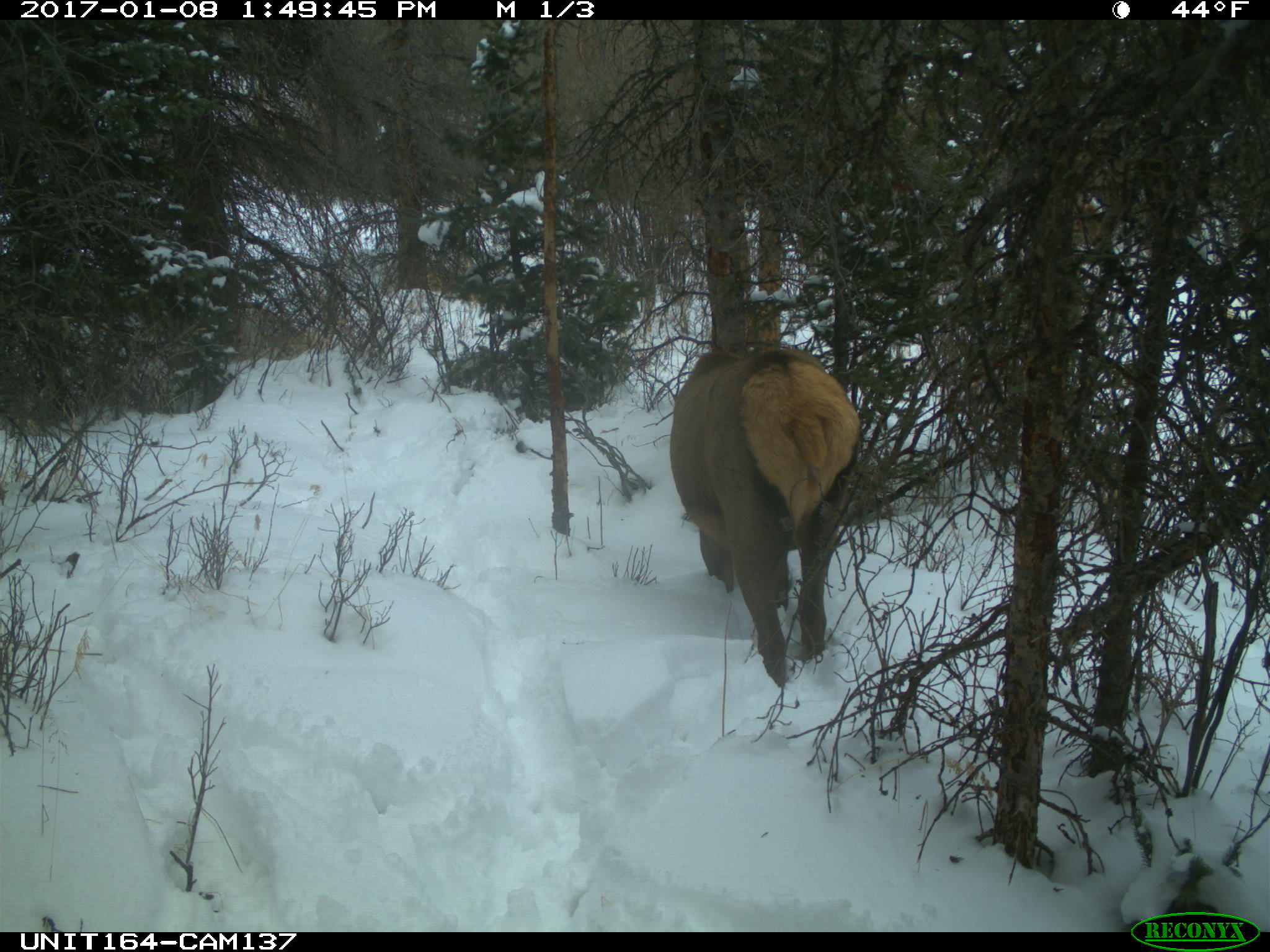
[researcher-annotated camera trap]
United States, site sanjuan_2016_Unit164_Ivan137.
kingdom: Animalia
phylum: Chordata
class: Mammalia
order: Artiodactyla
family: Cervidae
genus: Cervus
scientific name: Cervus elaphus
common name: red deer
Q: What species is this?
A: Cervus elaphus (red deer).